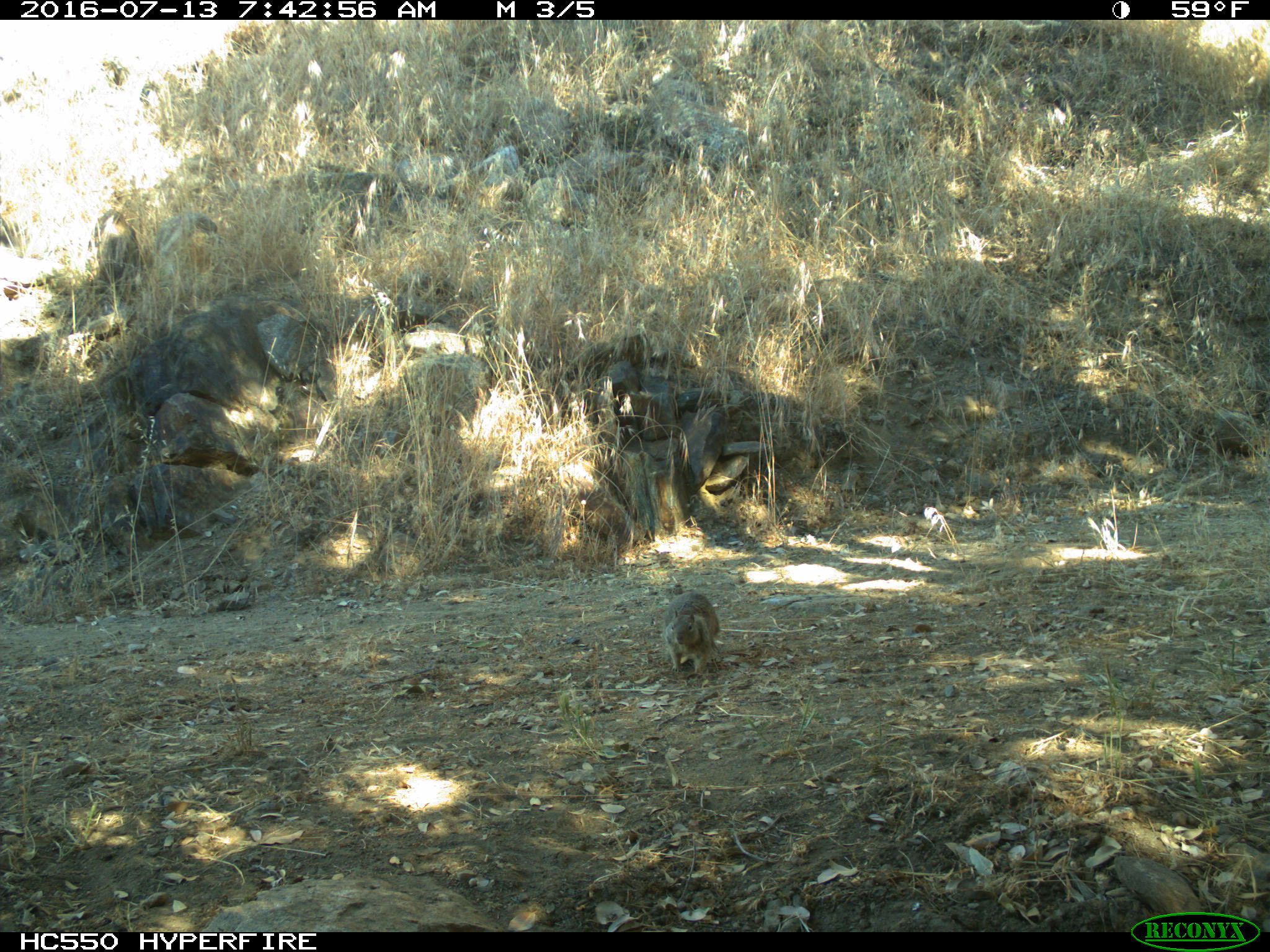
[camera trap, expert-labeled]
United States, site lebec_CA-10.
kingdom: Animalia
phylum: Chordata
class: Mammalia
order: Rodentia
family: Sciuridae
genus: Otospermophilus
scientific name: Otospermophilus beecheyi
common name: california ground squirrel